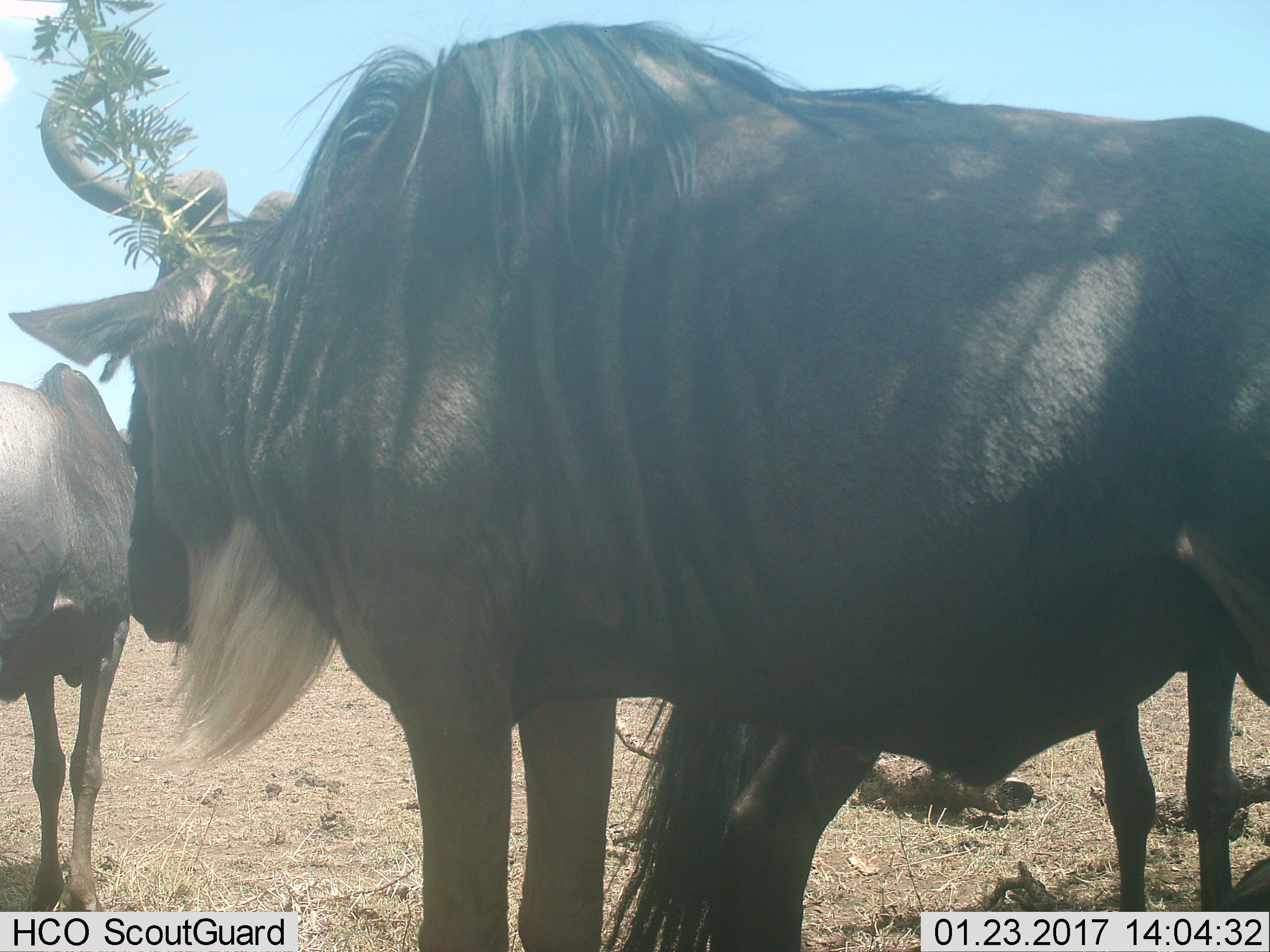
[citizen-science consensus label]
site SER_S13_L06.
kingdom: Animalia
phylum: Chordata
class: Mammalia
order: Artiodactyla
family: Bovidae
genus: Connochaetes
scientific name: Connochaetes taurinus taurinus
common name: blue wildebeest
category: wildebeestblue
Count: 3.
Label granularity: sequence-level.